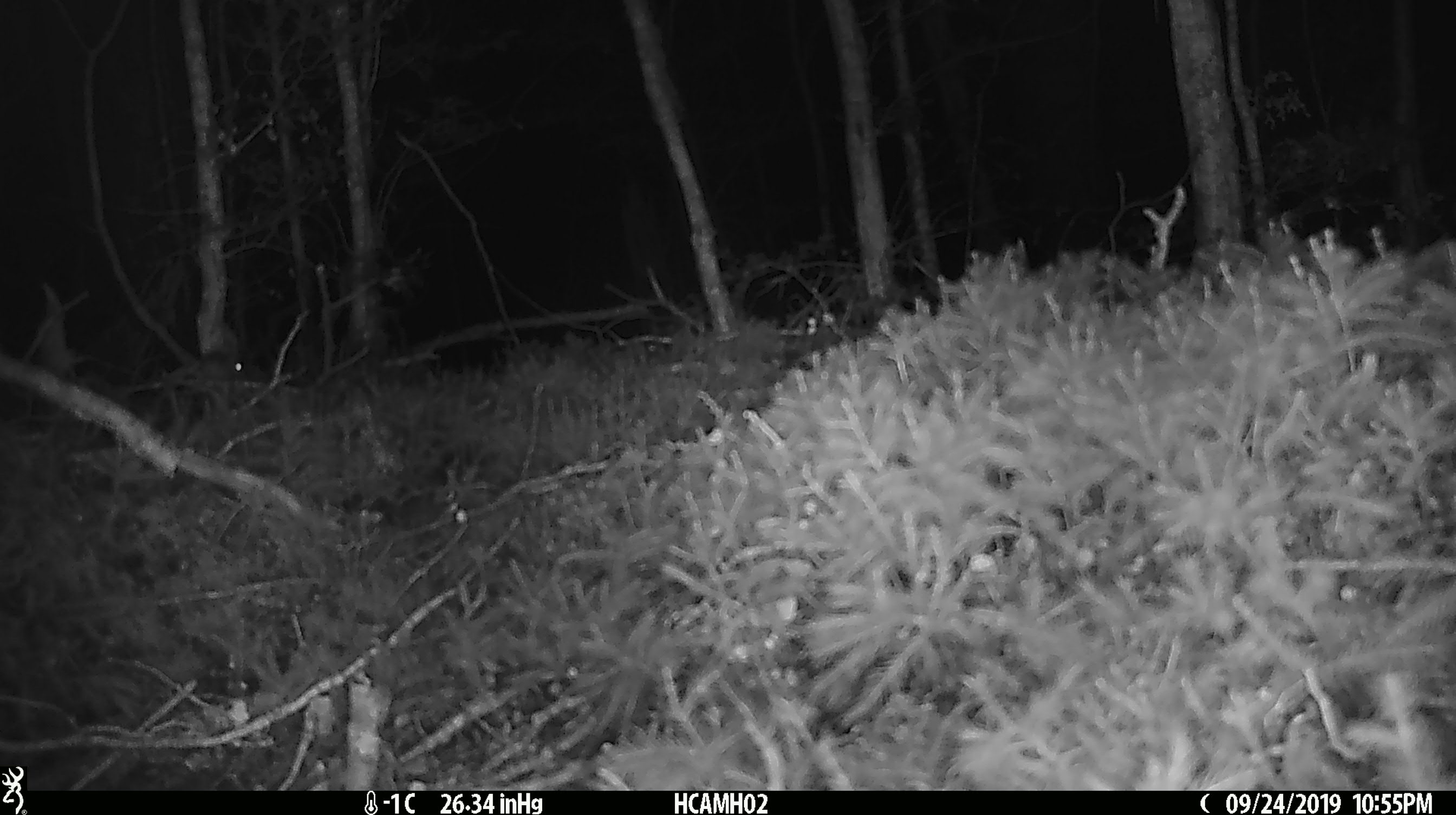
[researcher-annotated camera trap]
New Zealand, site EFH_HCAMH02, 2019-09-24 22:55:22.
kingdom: Animalia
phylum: Chordata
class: Mammalia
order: Rodentia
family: Muridae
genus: Mus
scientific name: Mus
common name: mouse